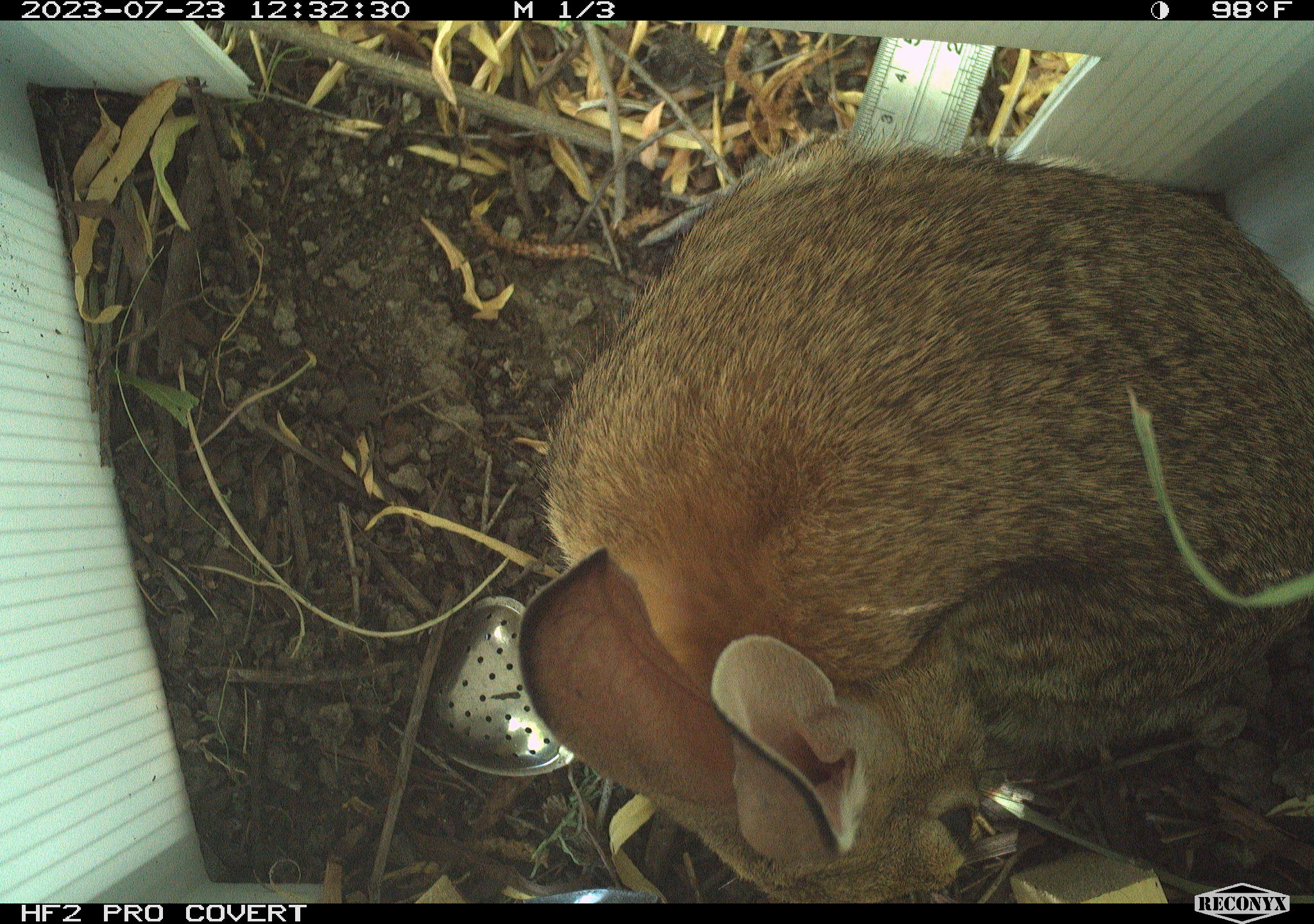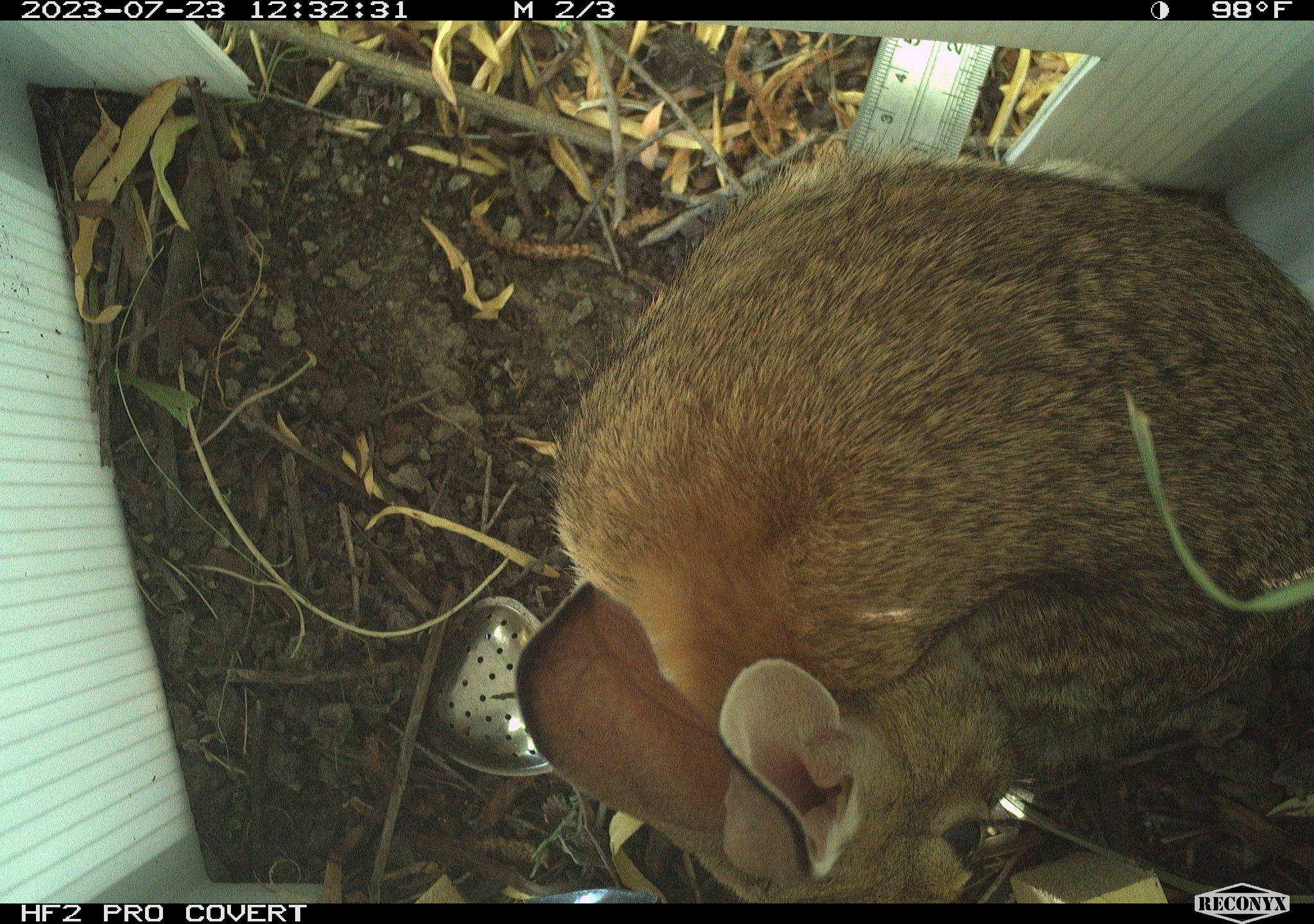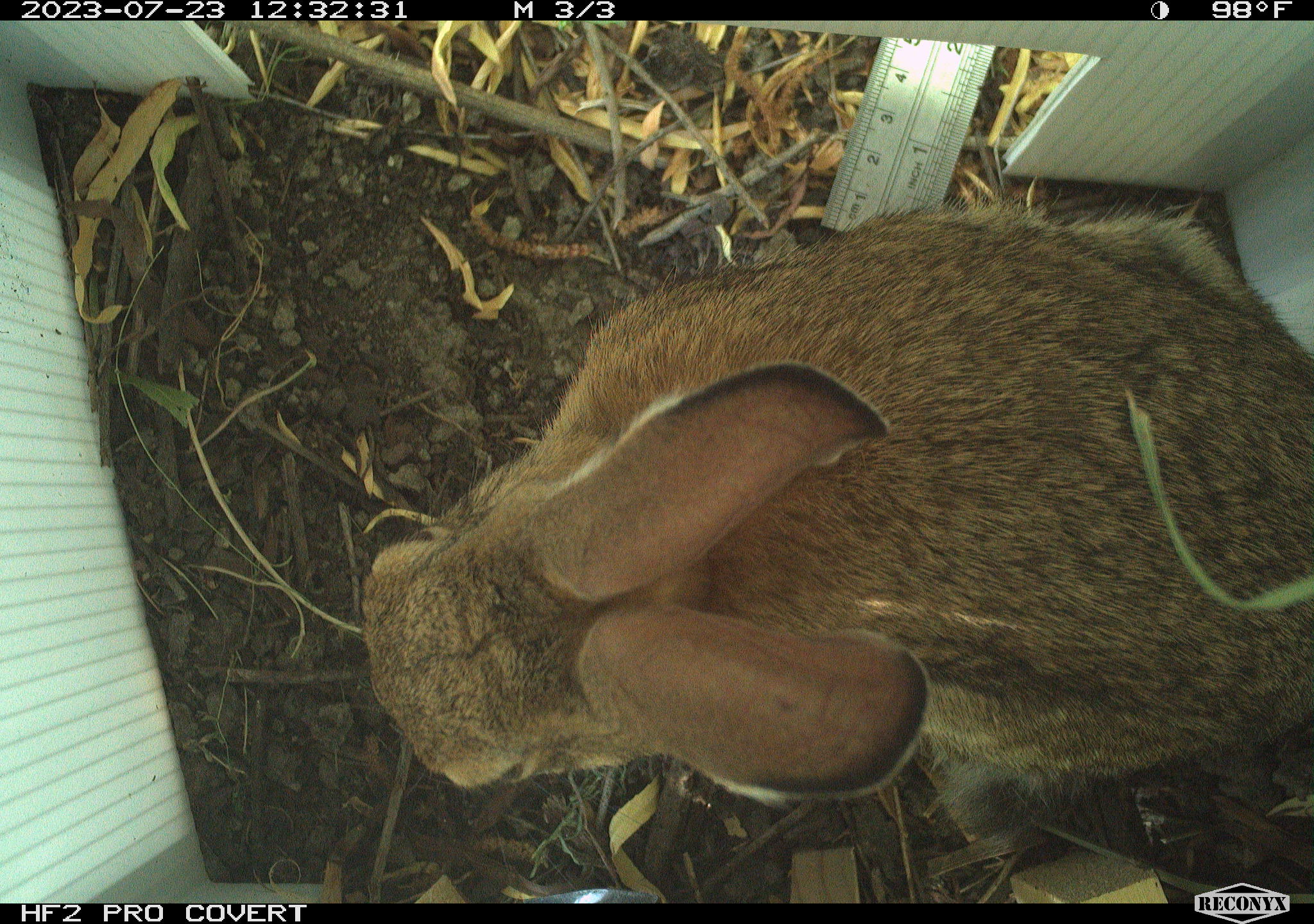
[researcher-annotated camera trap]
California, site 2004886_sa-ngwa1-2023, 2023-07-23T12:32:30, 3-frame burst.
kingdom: Animalia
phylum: Chordata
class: Mammalia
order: Lagomorpha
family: Leporidae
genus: Sylvilagus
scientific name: Sylvilagus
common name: cottontail rabbits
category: sylvilagus species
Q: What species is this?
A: Sylvilagus species (cottontail rabbits) (Sylvilagus).